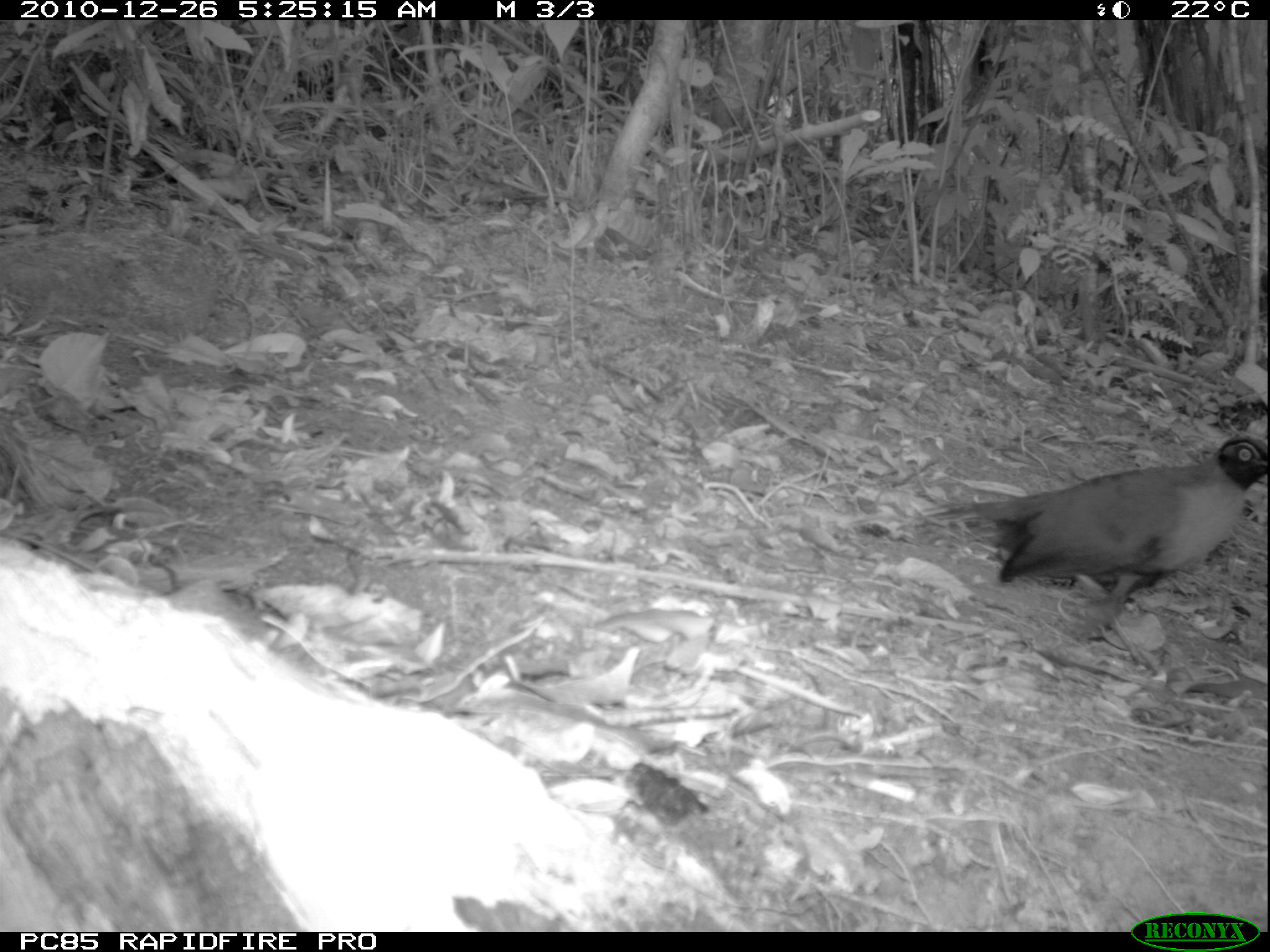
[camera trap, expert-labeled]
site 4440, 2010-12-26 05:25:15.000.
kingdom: Animalia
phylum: Chordata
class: Aves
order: Passeriformes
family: Cisticolidae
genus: Cisticola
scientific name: Cisticola cherina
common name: madagascar cisticola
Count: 1.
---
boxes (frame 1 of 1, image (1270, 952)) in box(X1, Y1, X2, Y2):
cisticola cherina: box(1, 540, 702, 931); box(922, 435, 1267, 644)